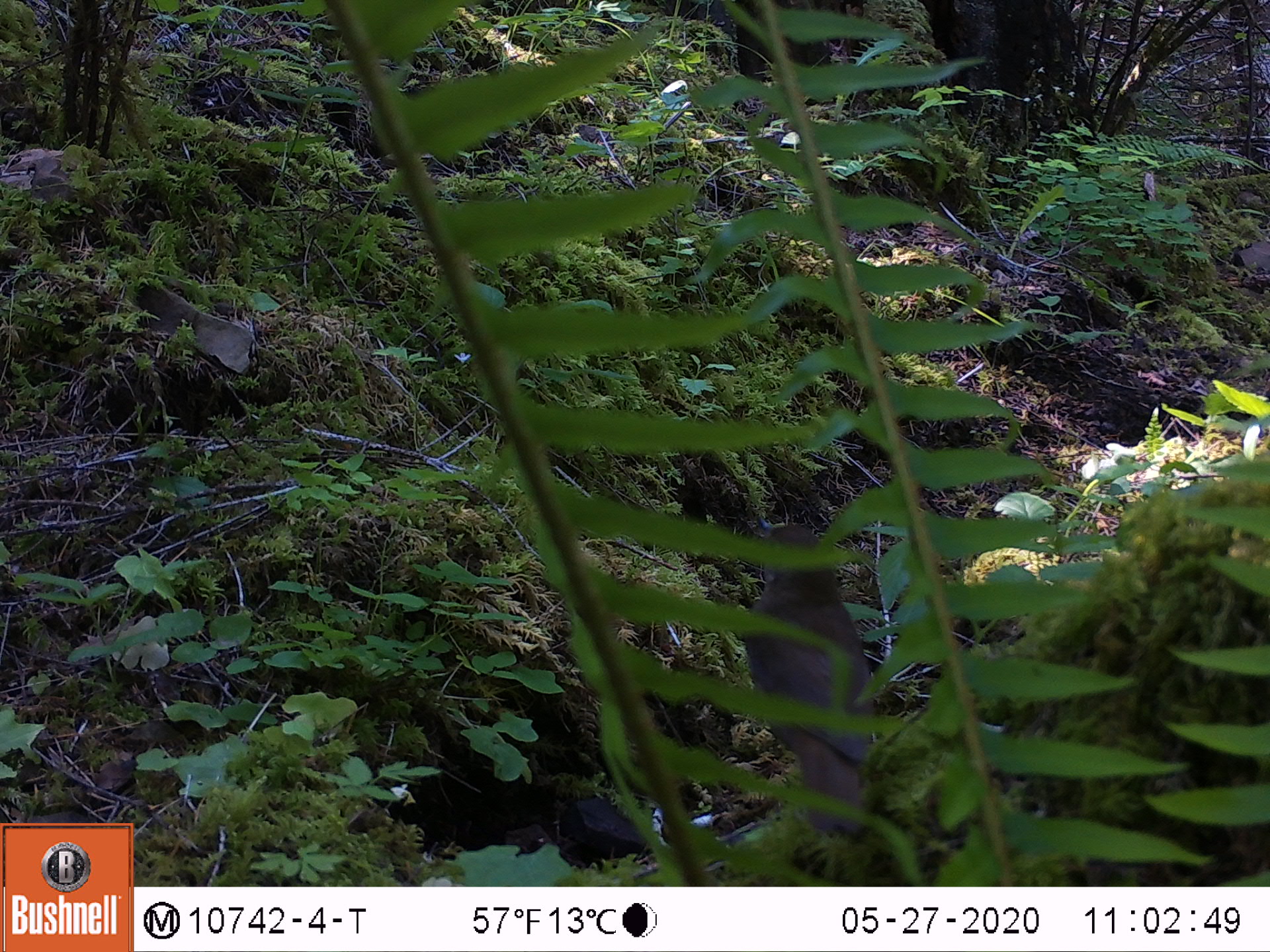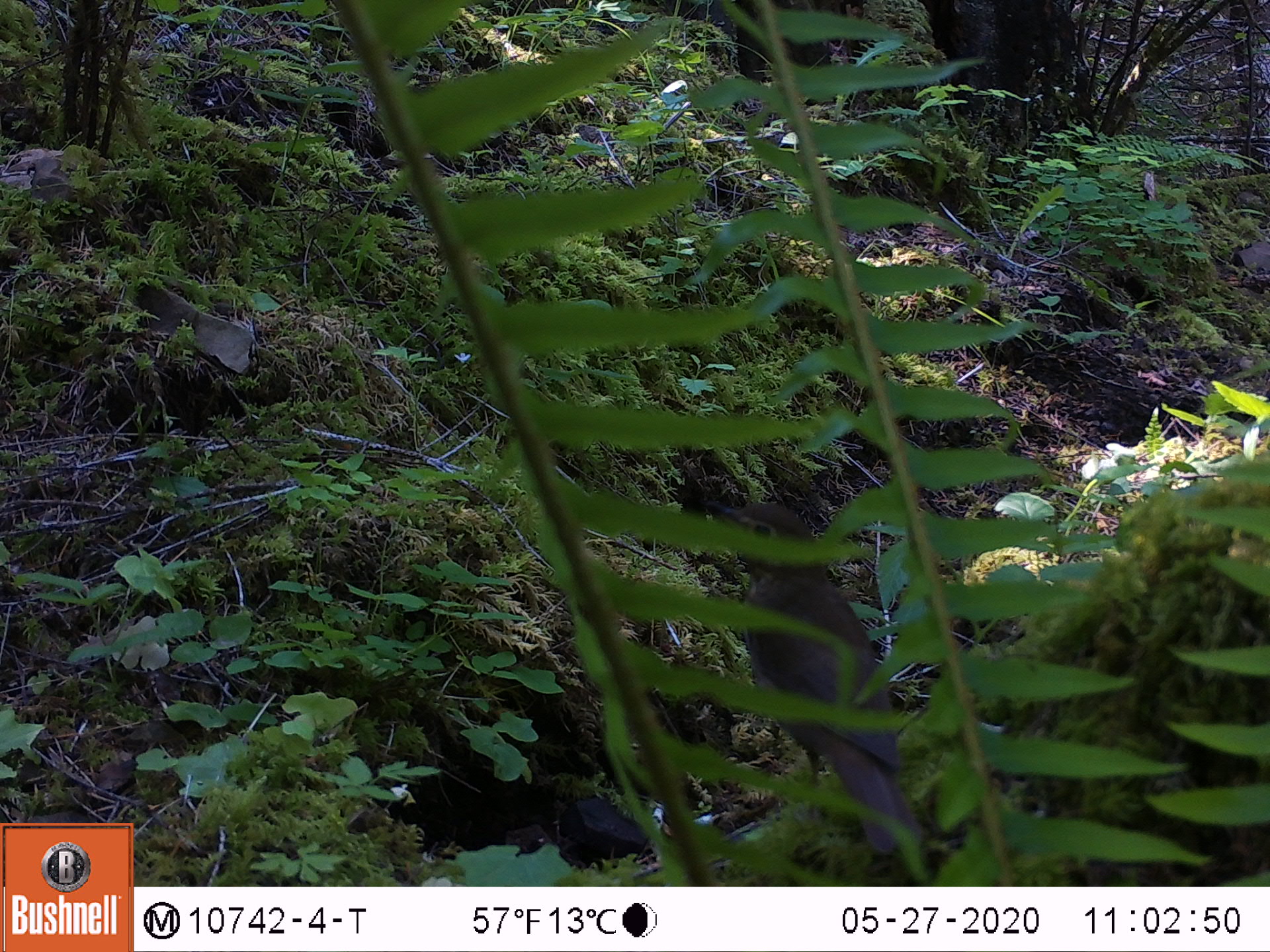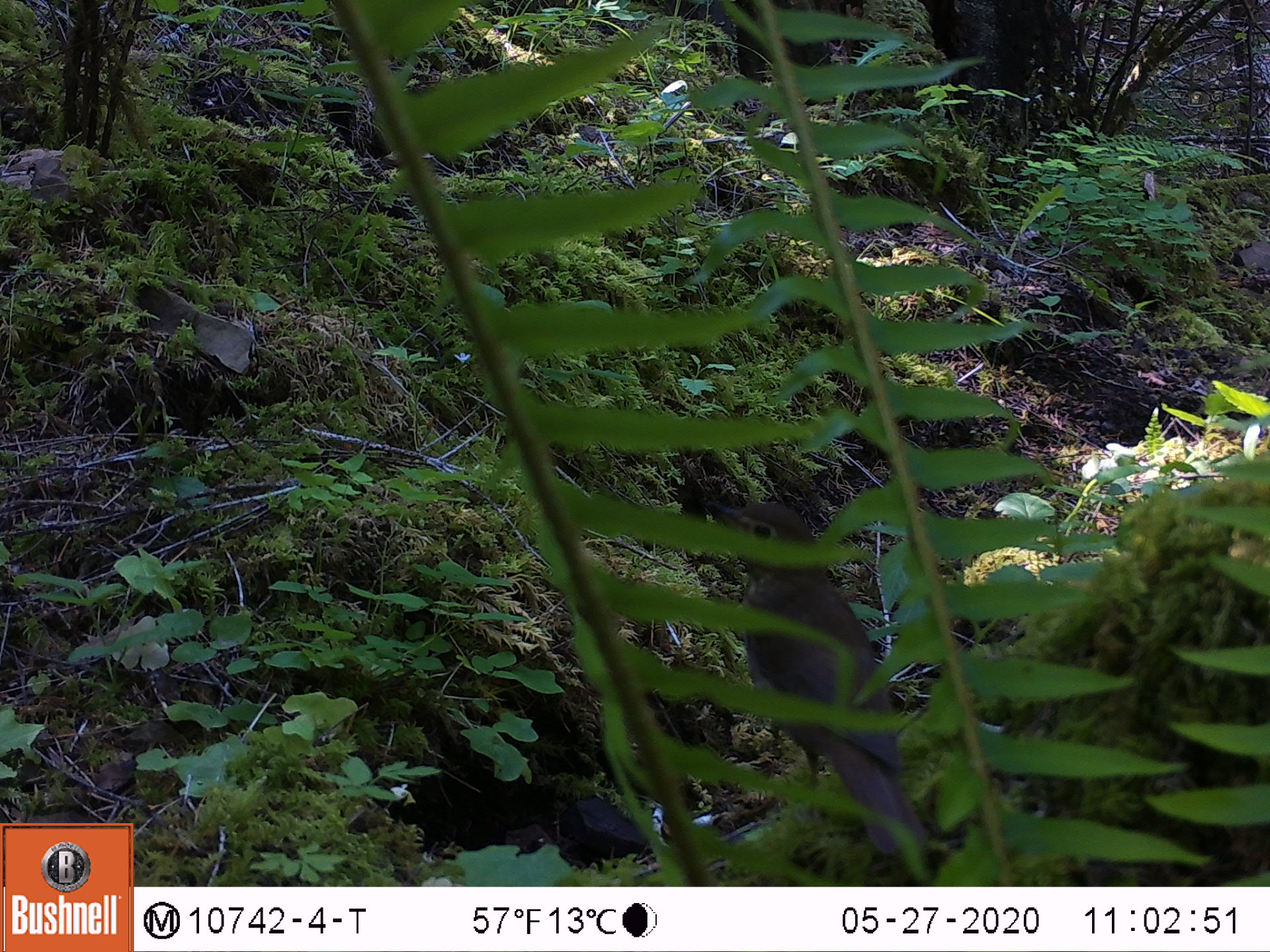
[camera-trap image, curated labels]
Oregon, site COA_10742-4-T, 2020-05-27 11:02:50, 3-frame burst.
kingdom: Animalia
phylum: Chordata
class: Aves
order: Passeriformes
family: Turdidae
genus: Catharus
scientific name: Catharus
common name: brown thrushes and nightingale-thrushes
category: catharus species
Catharus species (brown thrushes and nightingale-thrushes) (Catharus).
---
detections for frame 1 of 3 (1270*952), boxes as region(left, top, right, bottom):
catharus species: region(745, 511, 877, 803)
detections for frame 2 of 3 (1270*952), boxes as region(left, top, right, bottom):
catharus species: region(720, 500, 917, 853)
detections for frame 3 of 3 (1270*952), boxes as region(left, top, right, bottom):
catharus species: region(713, 497, 925, 859)